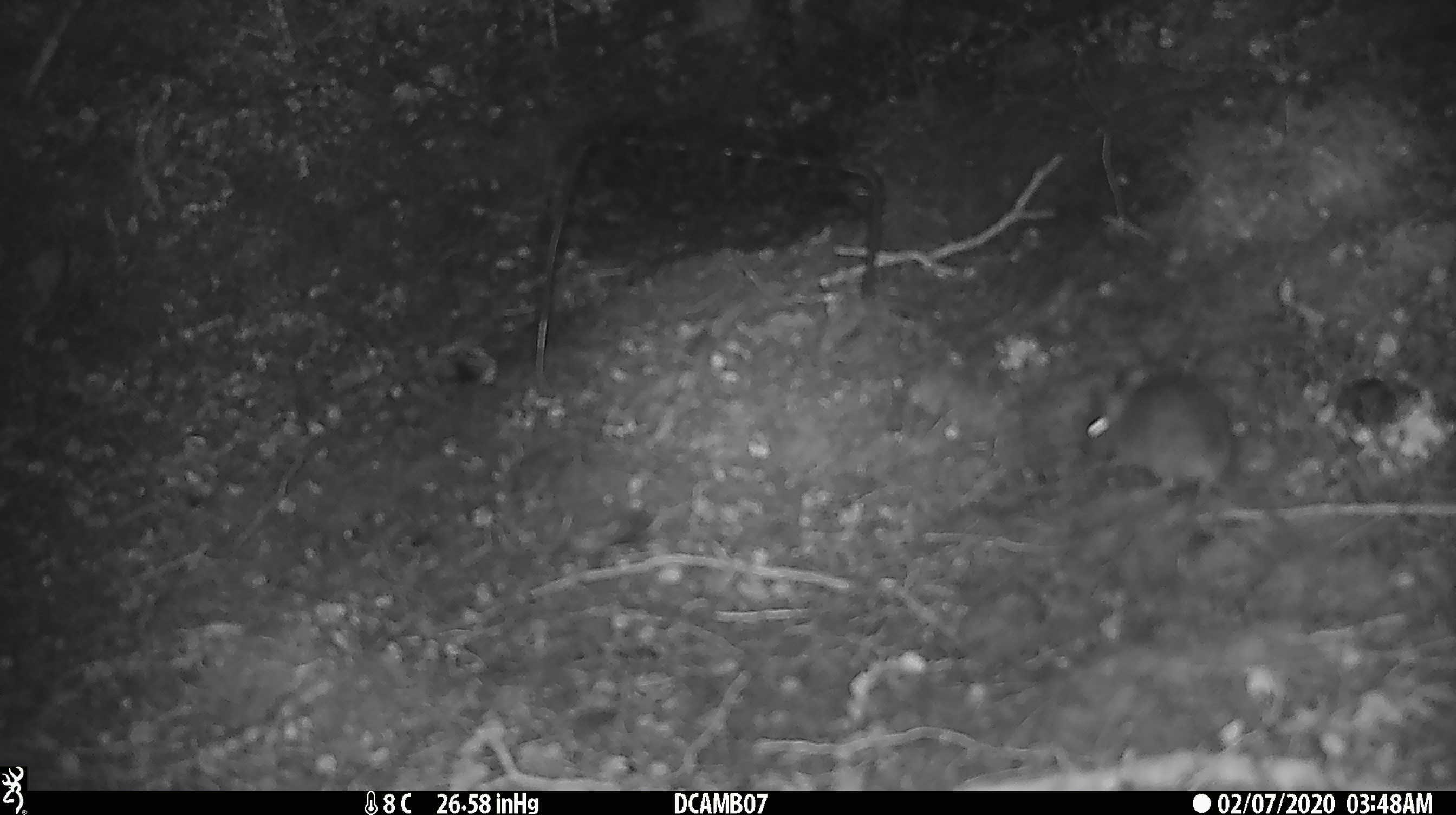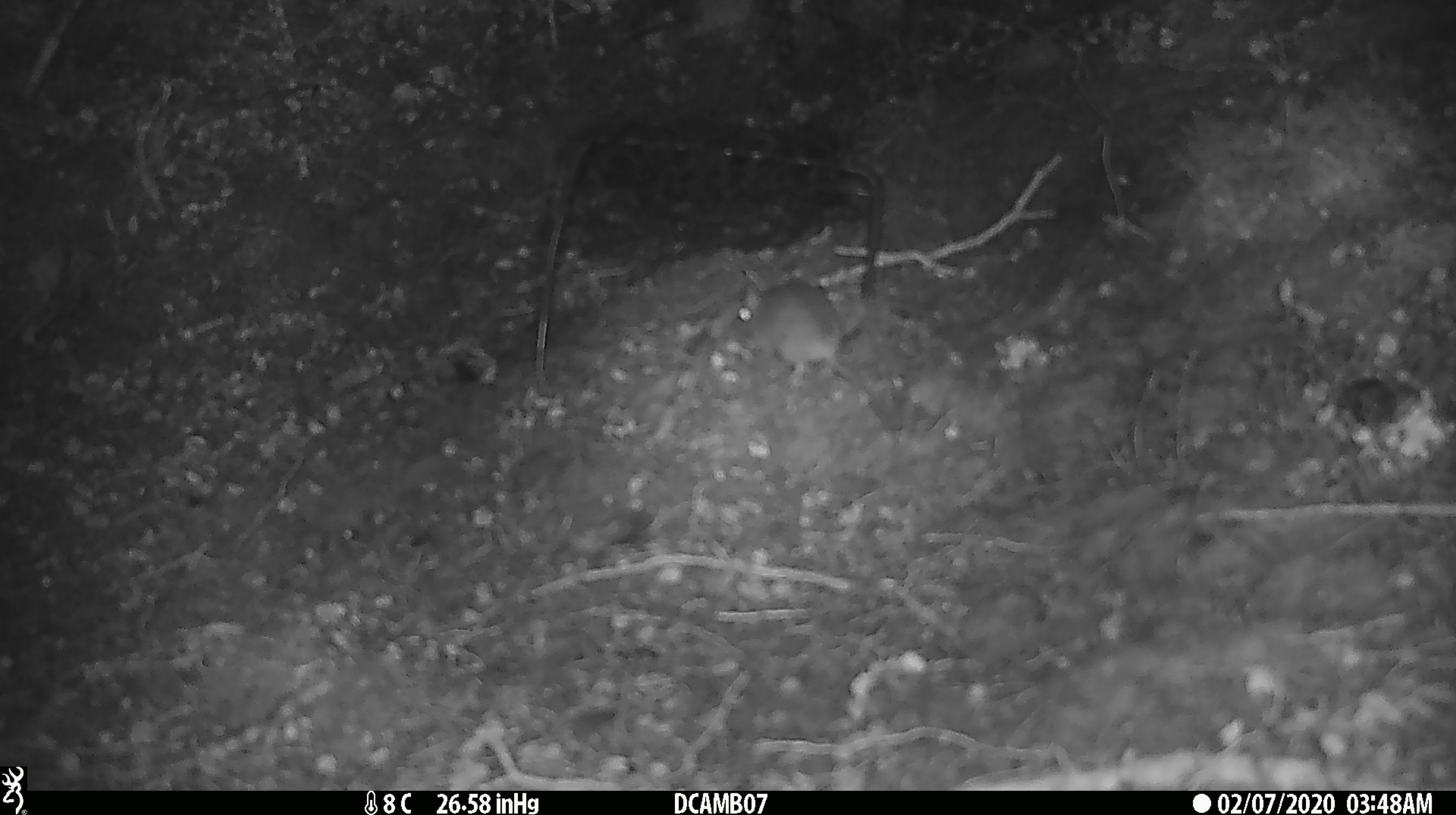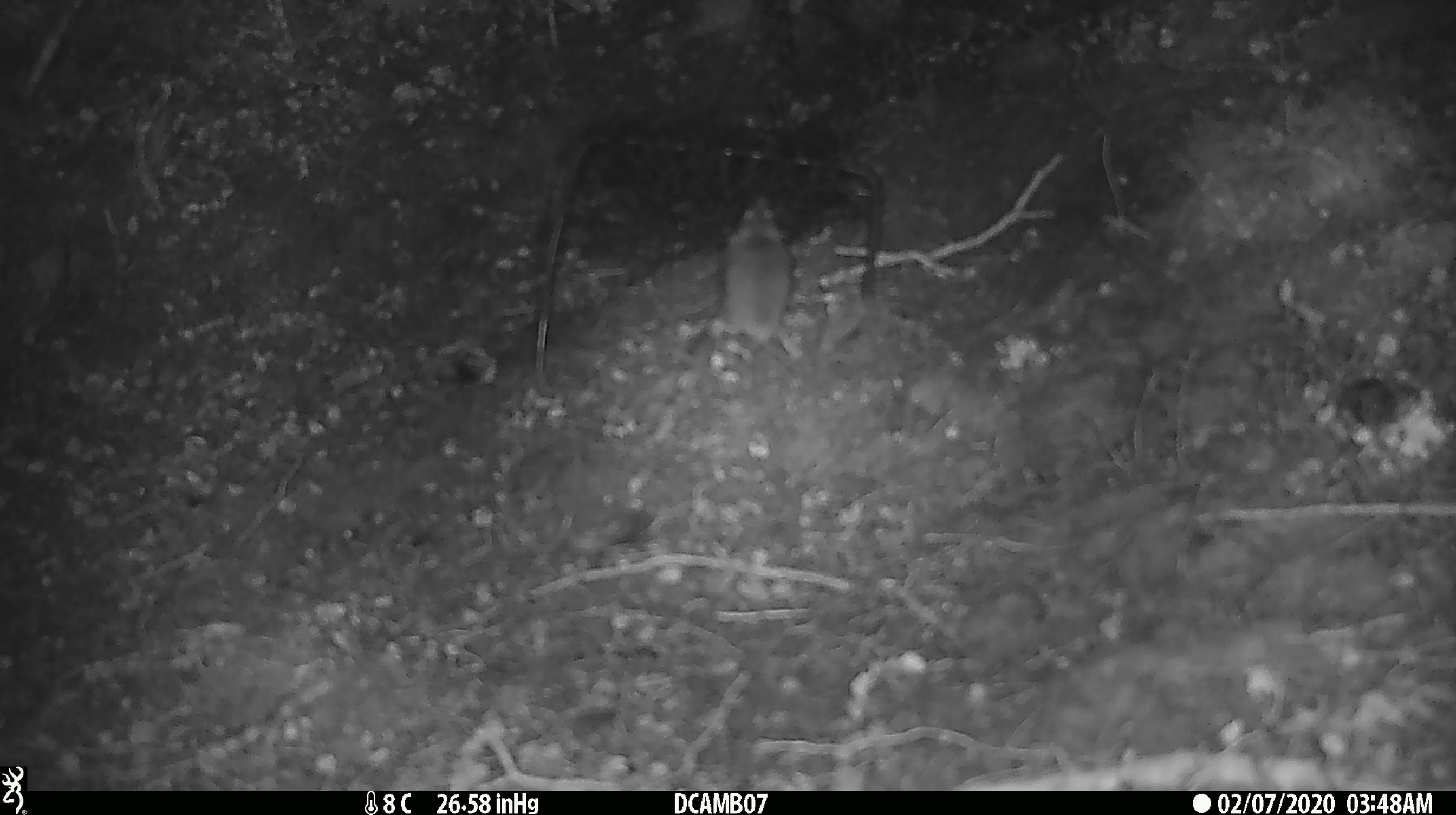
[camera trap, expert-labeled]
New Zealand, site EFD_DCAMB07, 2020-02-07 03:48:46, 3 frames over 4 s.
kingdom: Animalia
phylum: Chordata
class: Mammalia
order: Rodentia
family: Muridae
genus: Mus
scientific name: Mus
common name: mouse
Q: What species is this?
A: Mouse (Mus).